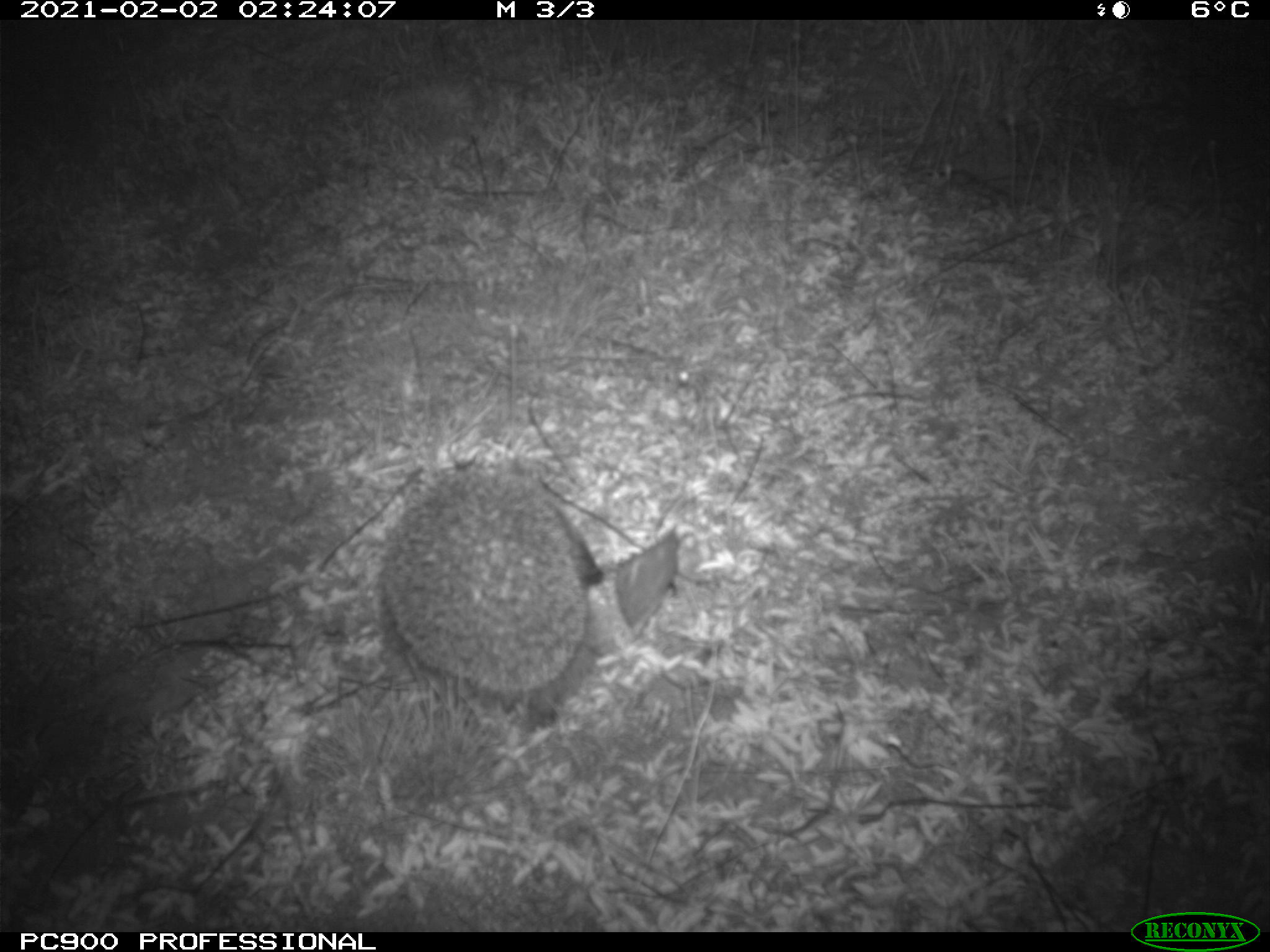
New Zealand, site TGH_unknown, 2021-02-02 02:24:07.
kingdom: Animalia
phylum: Chordata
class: Mammalia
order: Eulipotyphla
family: Erinaceidae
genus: Erinaceus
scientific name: Erinaceus europaeus europaeus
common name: european hedgehog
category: hedgehog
Hedgehog (european hedgehog) (Erinaceus europaeus europaeus).